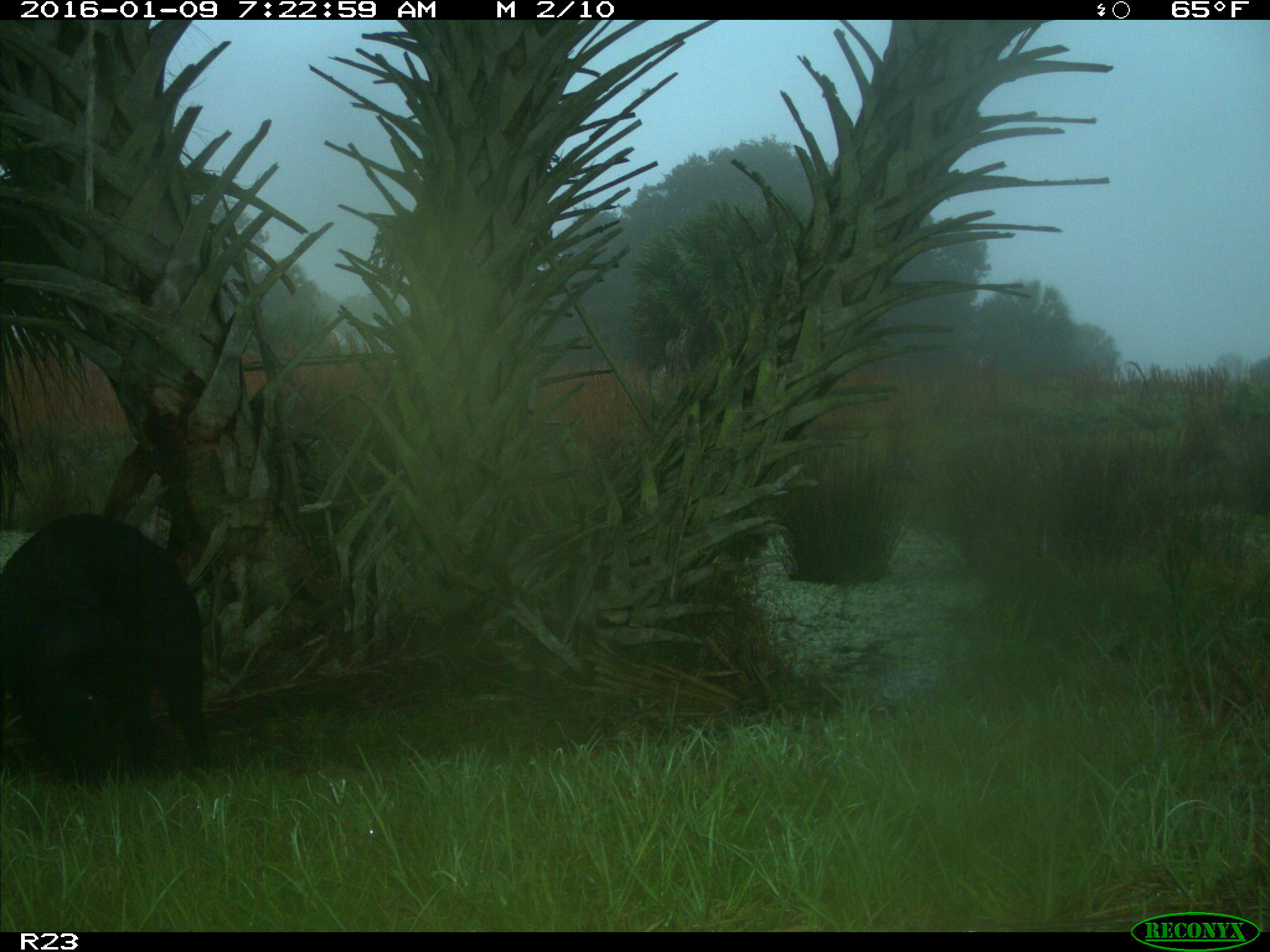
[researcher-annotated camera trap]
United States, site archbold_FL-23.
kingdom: Animalia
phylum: Chordata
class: Mammalia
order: Artiodactyla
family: Suidae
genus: Sus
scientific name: Sus scrofa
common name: wild boar